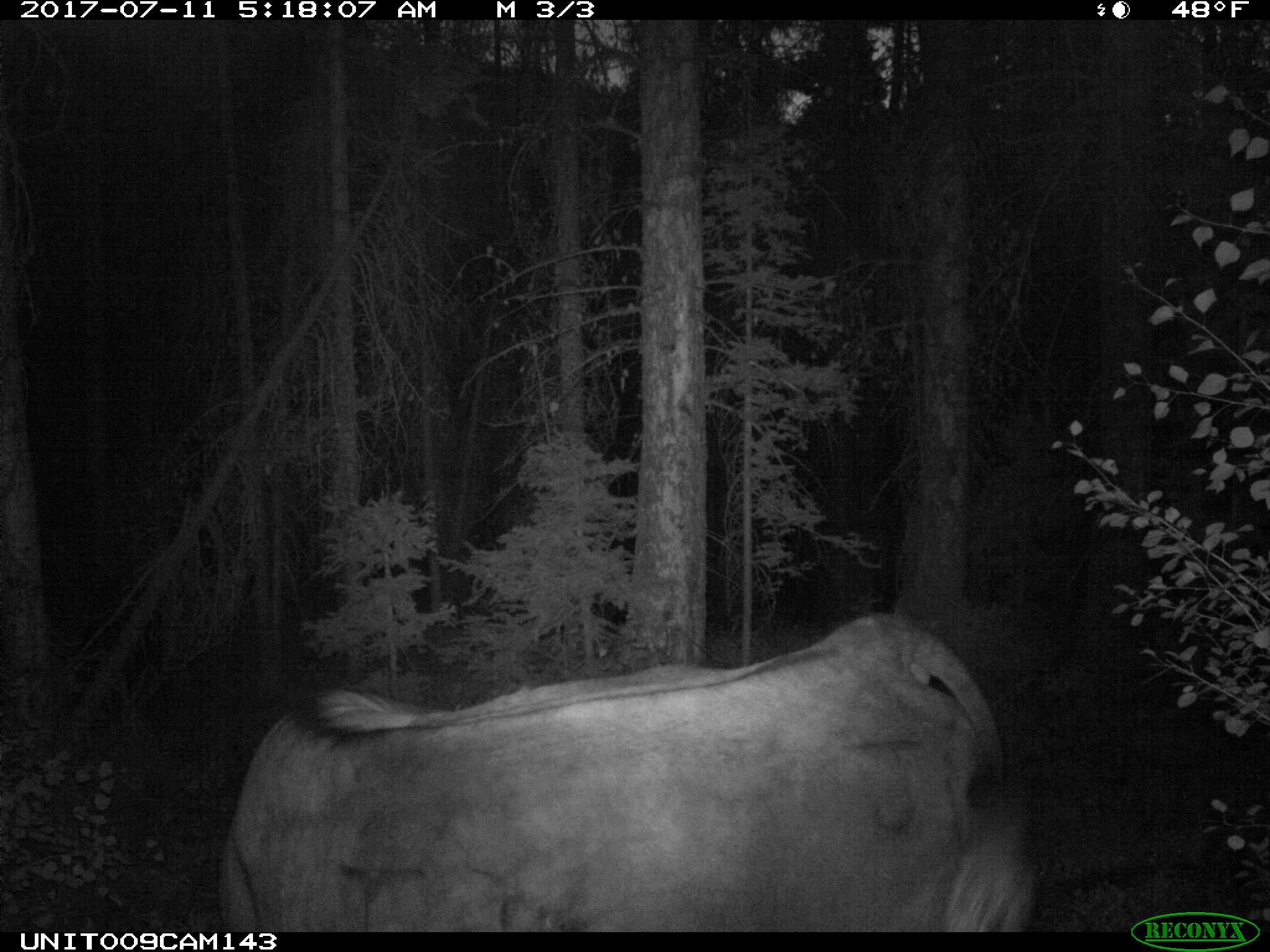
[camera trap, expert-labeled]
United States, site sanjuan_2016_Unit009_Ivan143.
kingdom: Animalia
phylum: Chordata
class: Mammalia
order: Artiodactyla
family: Bovidae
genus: Bos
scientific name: Bos taurus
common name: domestic cow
Bos taurus (domestic cow).